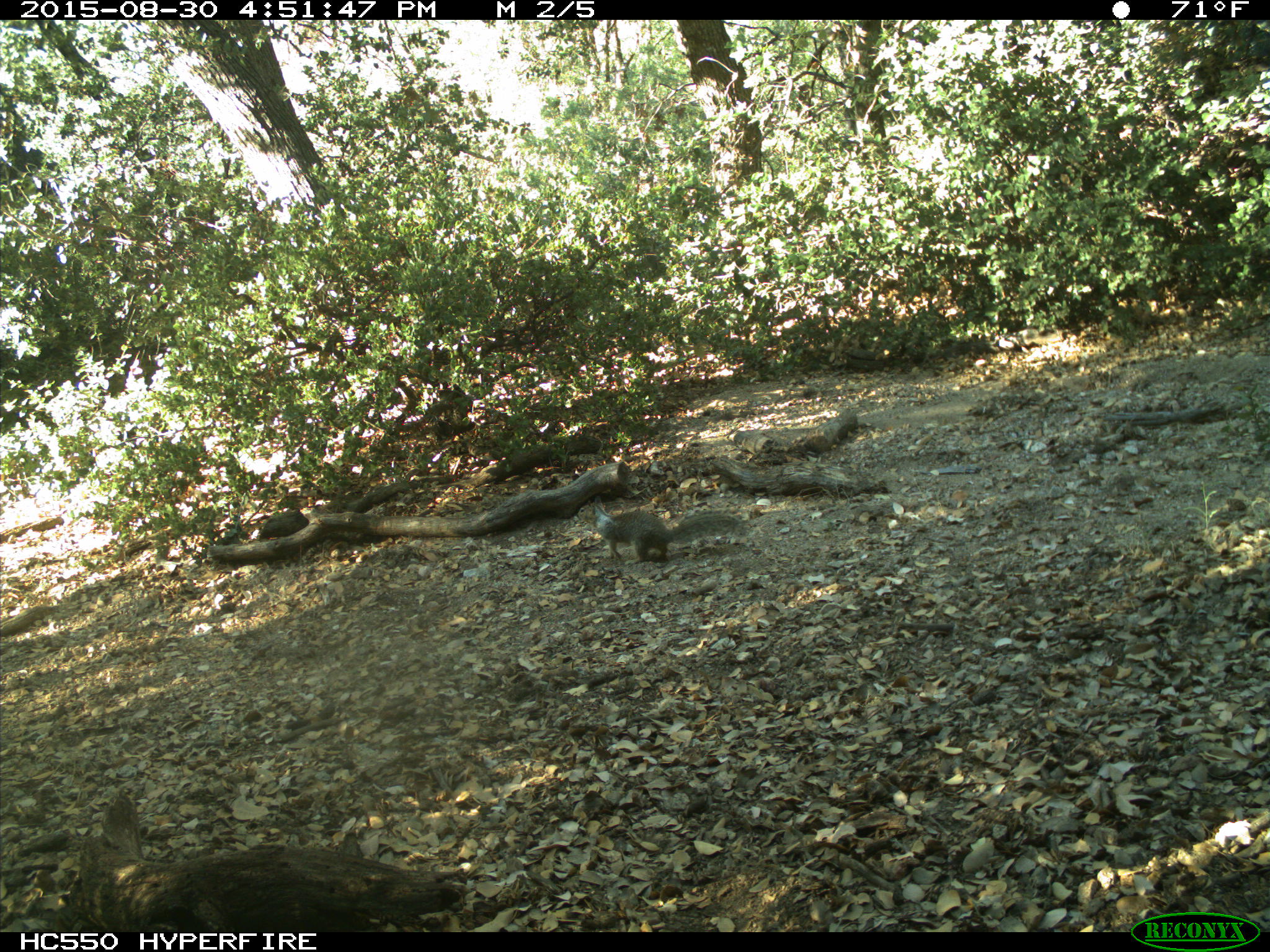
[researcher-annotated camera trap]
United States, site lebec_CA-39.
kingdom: Animalia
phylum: Chordata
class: Mammalia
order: Rodentia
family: Sciuridae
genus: Otospermophilus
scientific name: Otospermophilus beecheyi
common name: california ground squirrel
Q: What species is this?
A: Otospermophilus beecheyi (california ground squirrel).